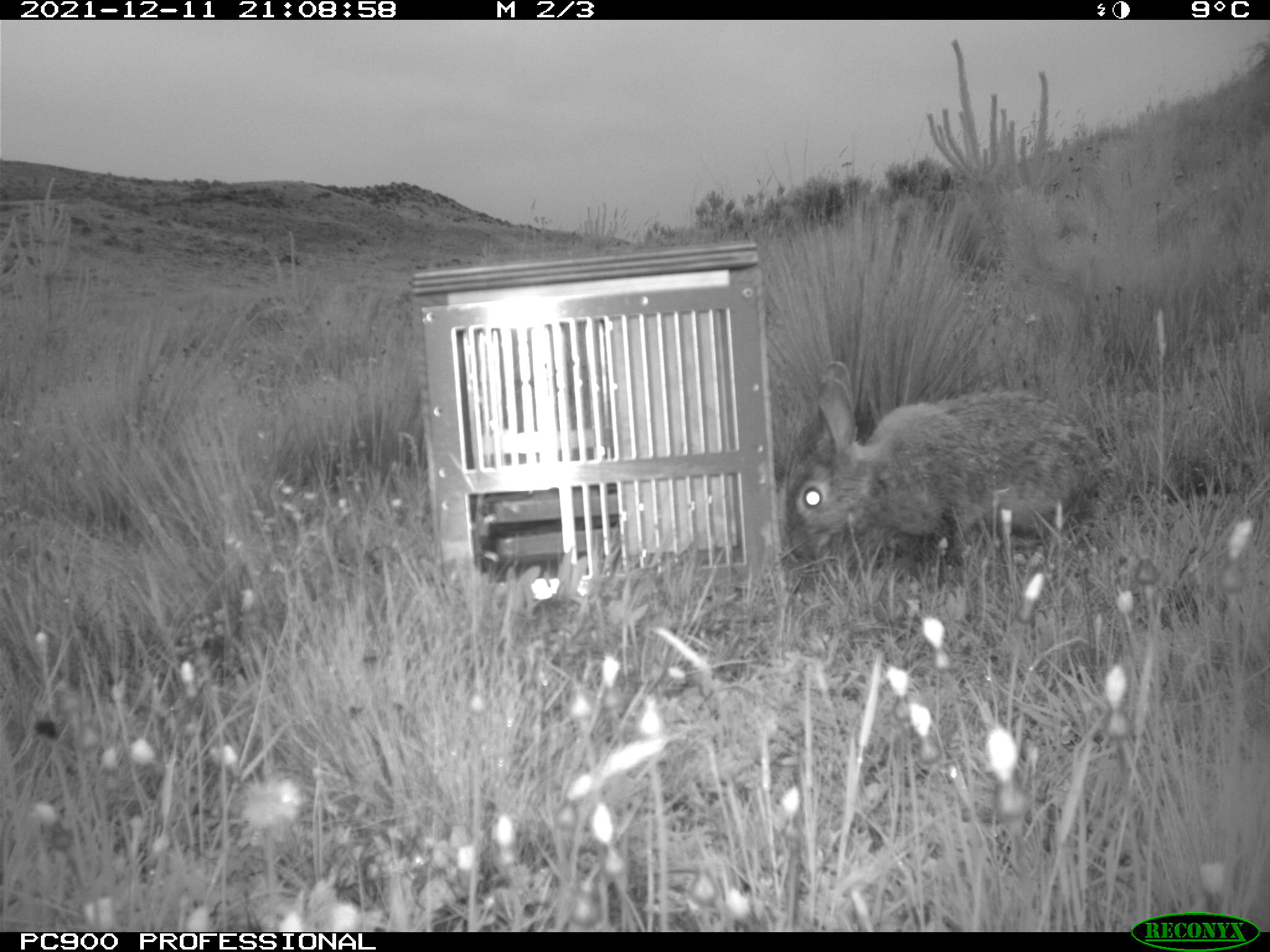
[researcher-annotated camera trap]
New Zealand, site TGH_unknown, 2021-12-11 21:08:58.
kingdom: Animalia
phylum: Chordata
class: Mammalia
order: Lagomorpha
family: Leporidae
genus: Oryctolagus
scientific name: Oryctolagus cuniculus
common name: european rabbit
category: rabbit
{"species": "rabbit (european rabbit) (Oryctolagus cuniculus)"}